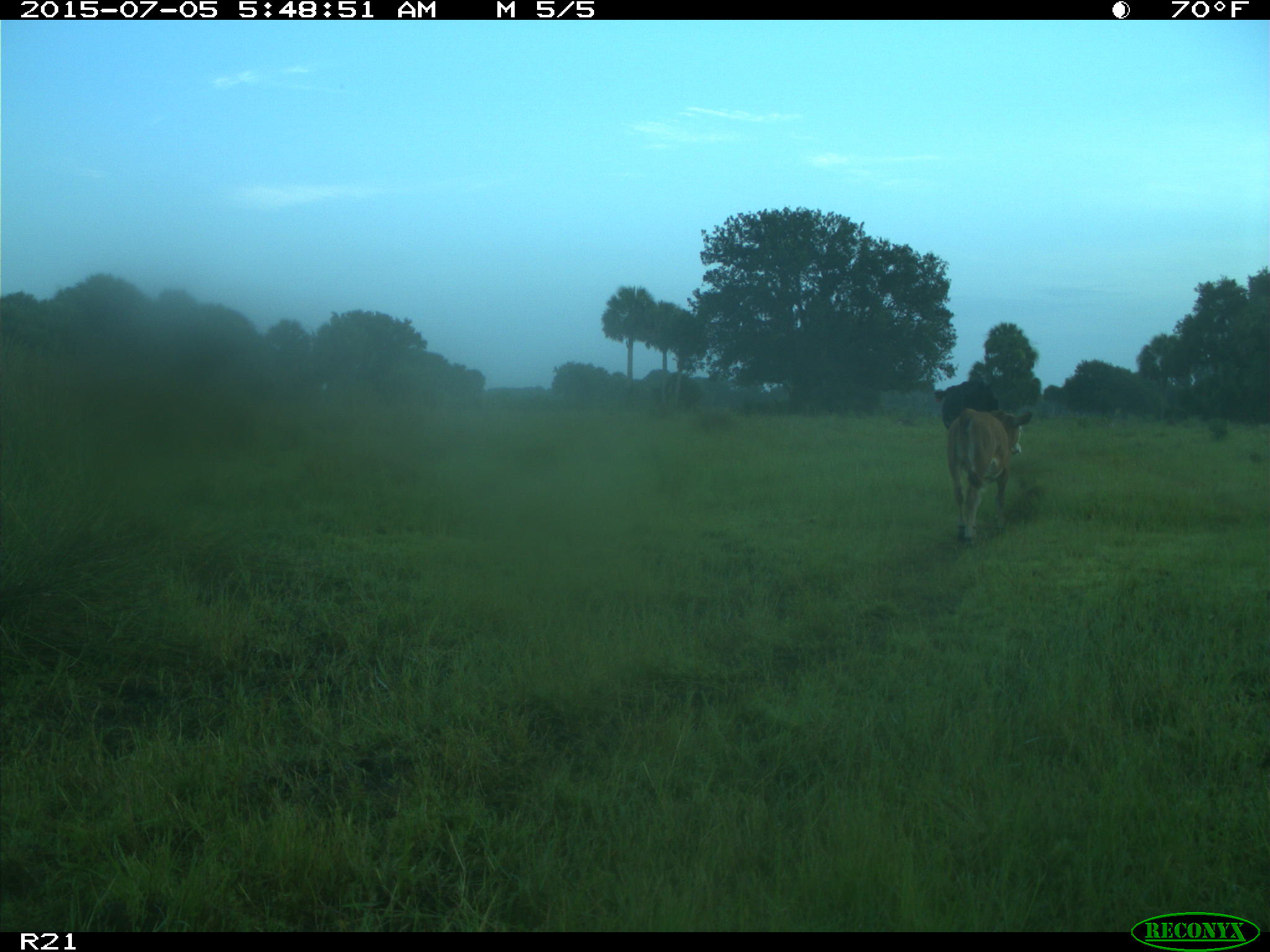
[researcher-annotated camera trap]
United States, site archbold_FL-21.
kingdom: Animalia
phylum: Chordata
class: Mammalia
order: Artiodactyla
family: Bovidae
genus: Bos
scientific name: Bos taurus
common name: domestic cow